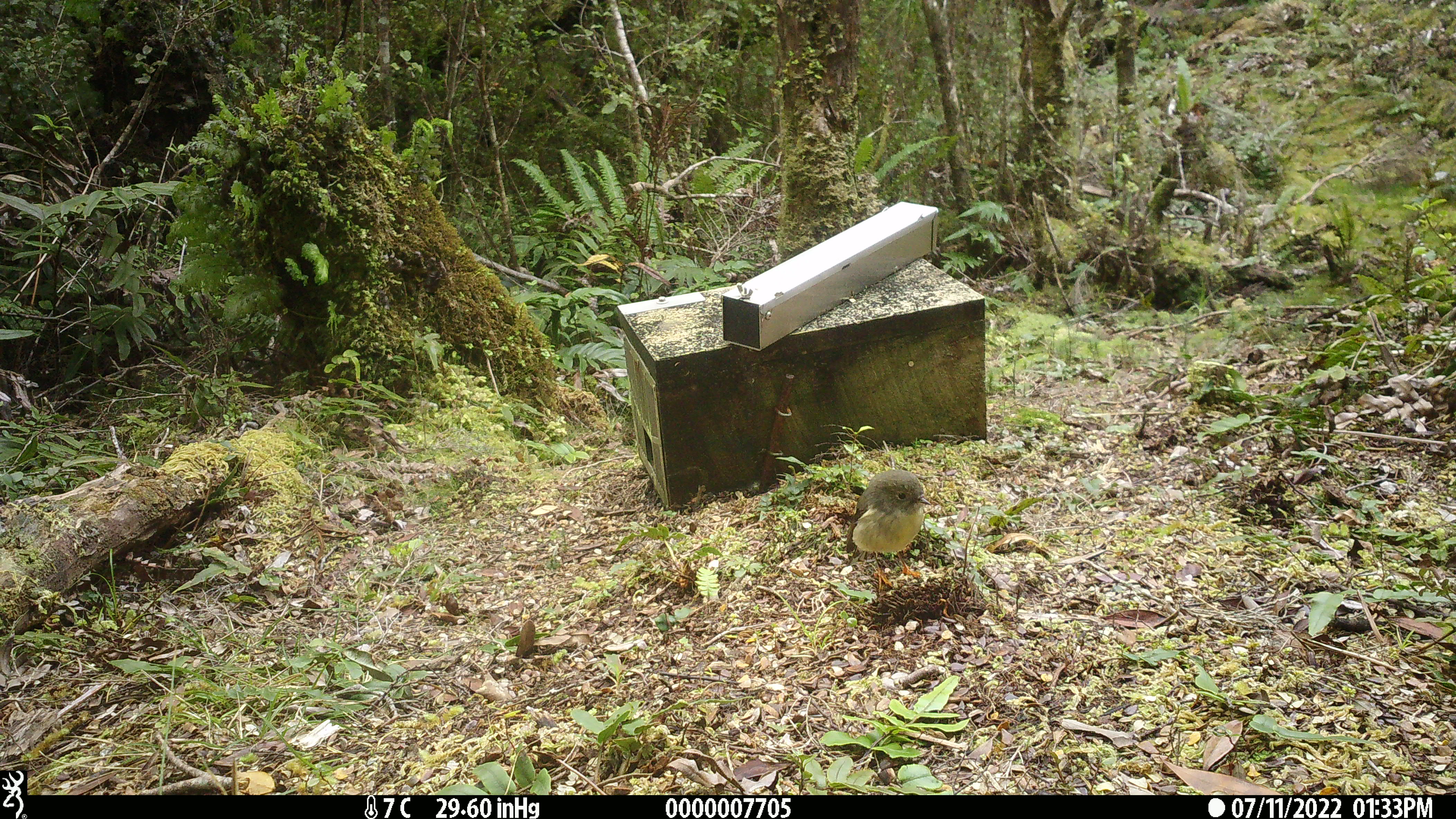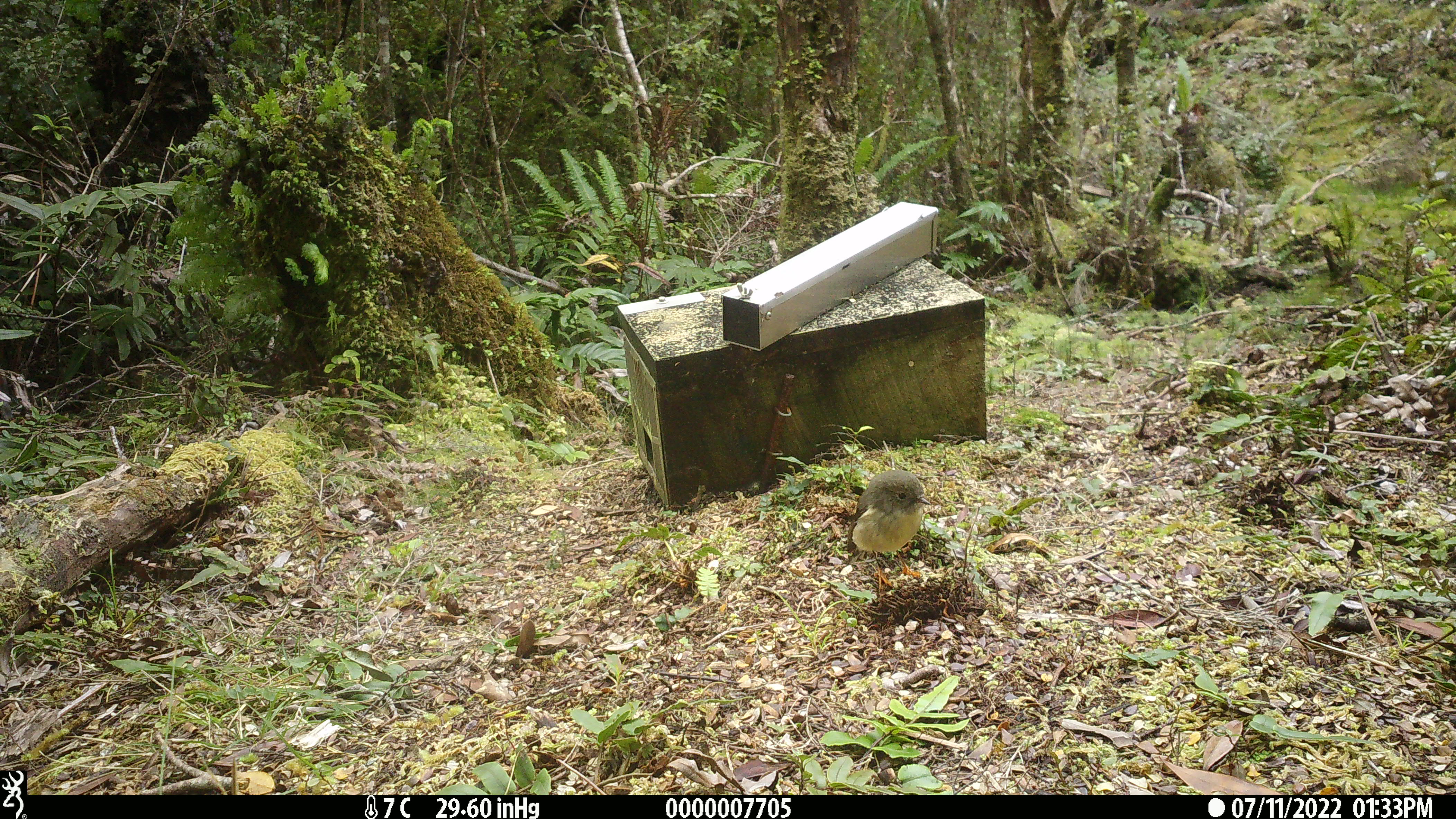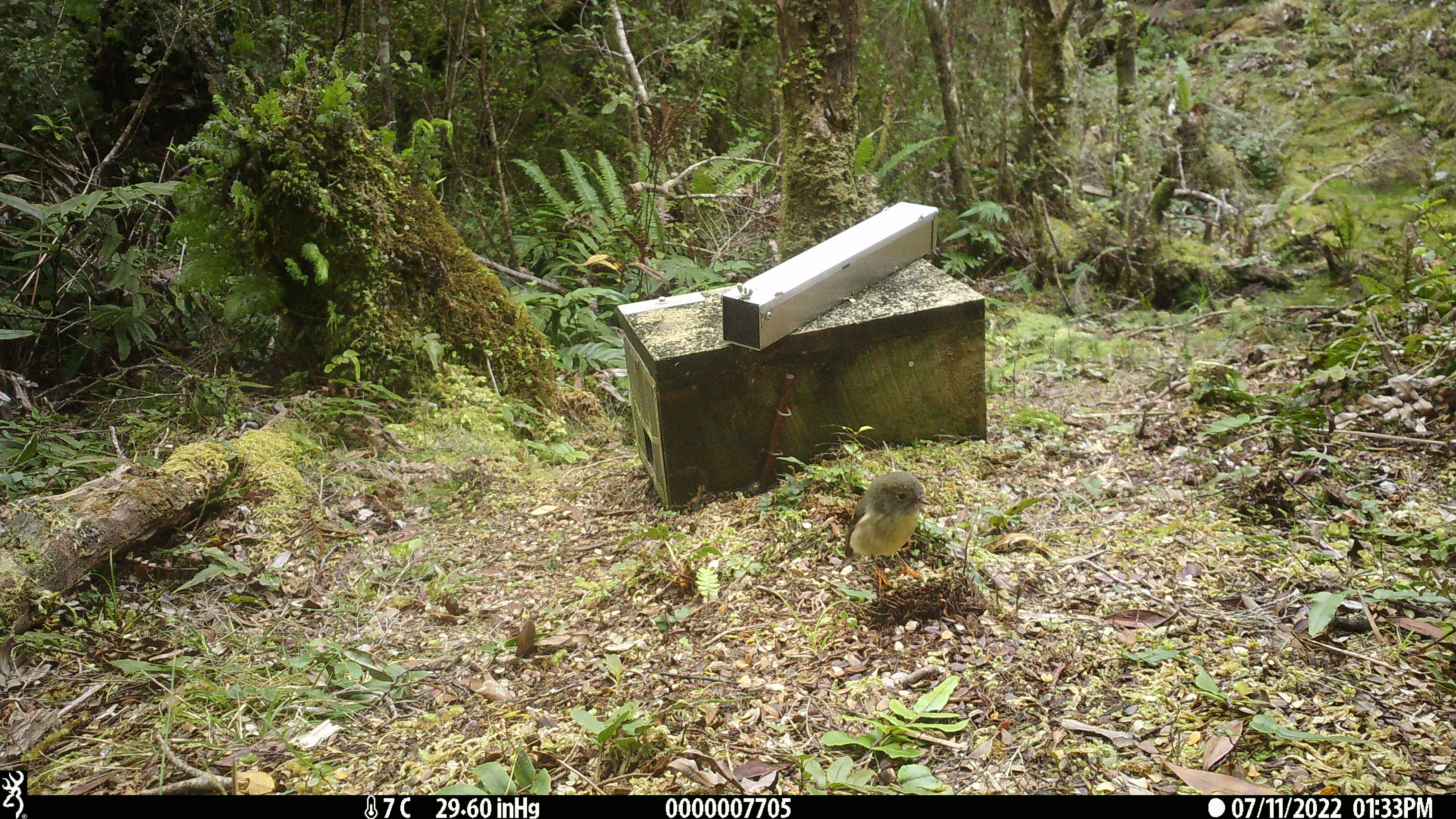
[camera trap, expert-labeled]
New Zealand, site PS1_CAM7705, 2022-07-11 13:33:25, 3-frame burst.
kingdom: Animalia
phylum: Chordata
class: Aves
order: Passeriformes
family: Petroicidae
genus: Petroica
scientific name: Petroica macrocephala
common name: tomtit